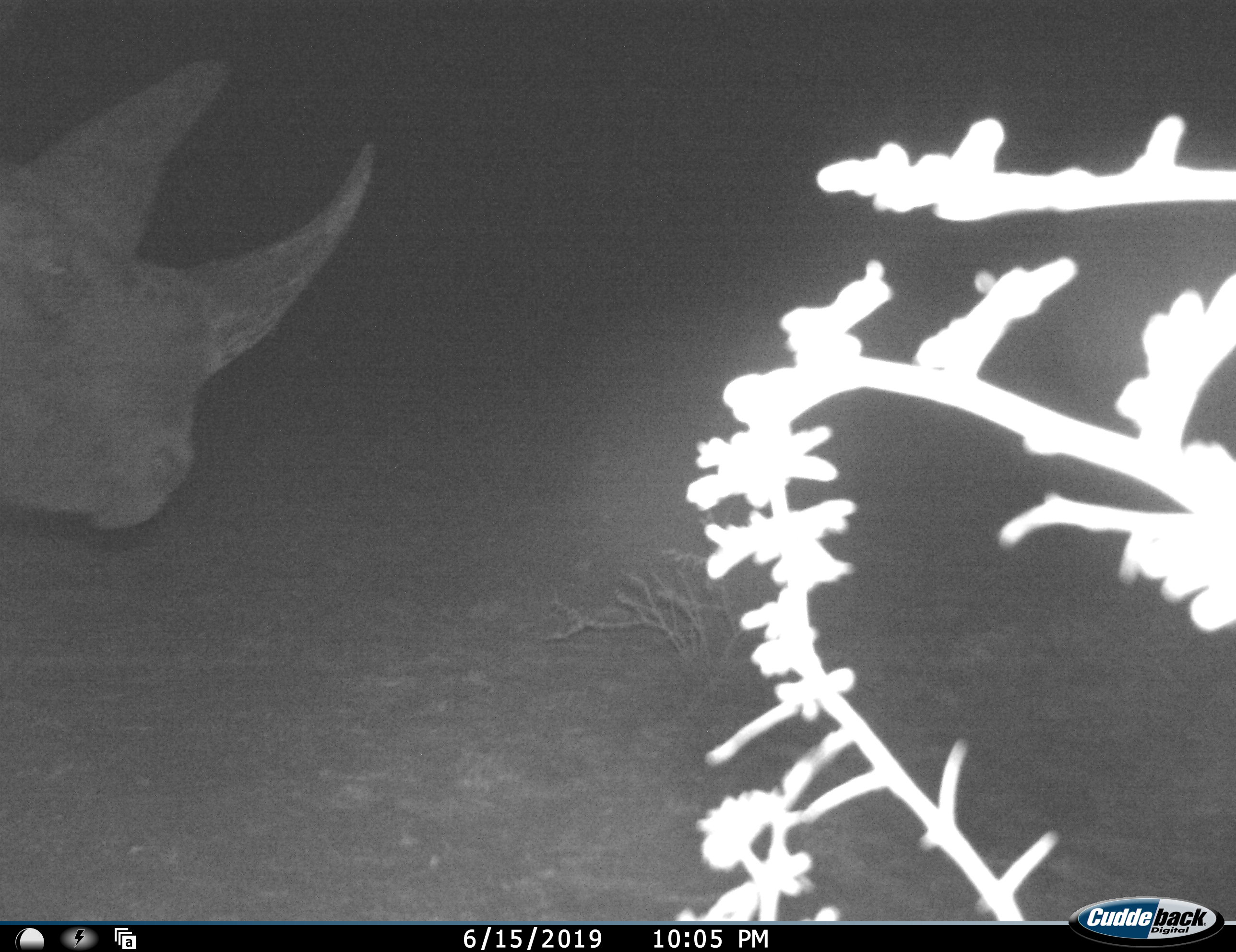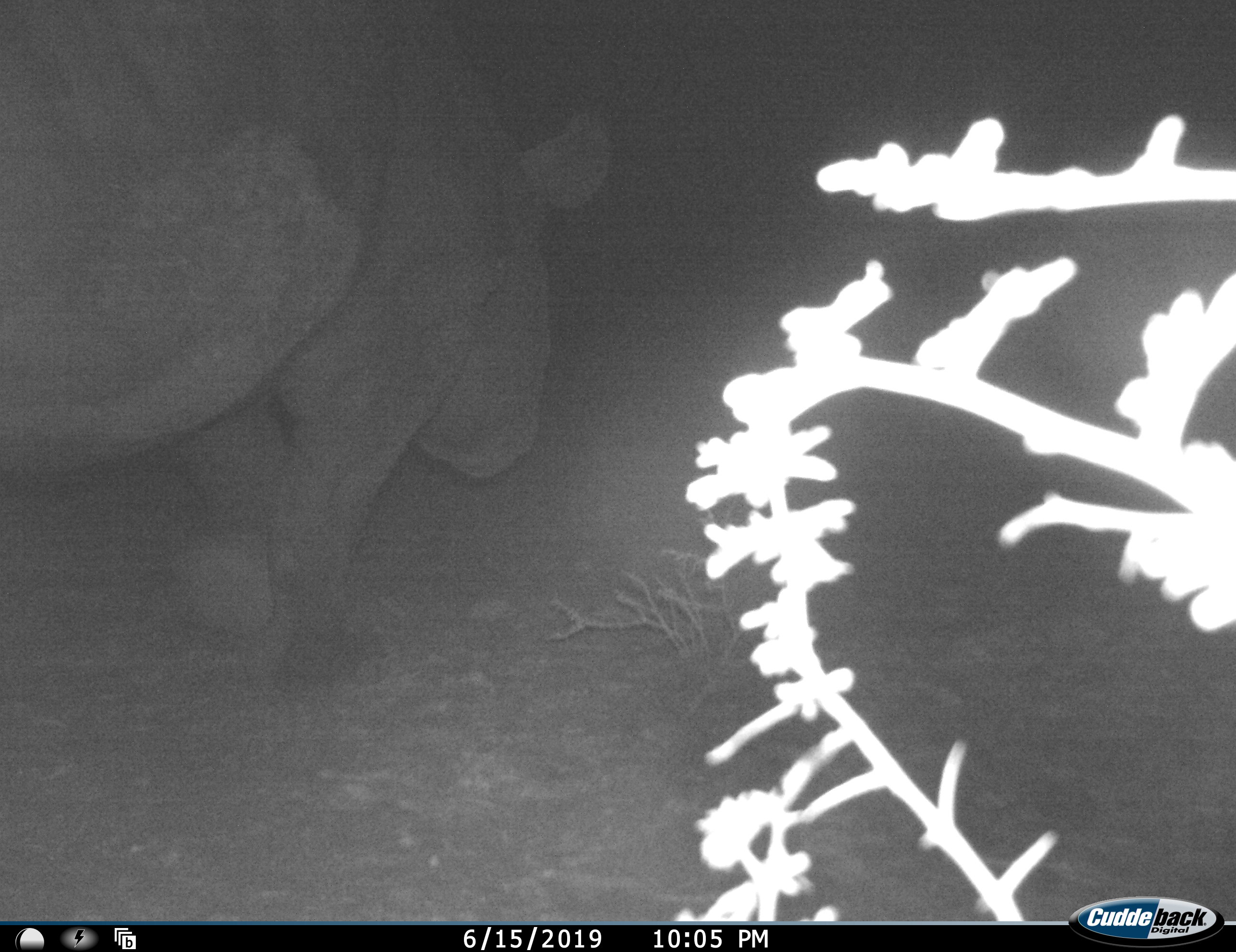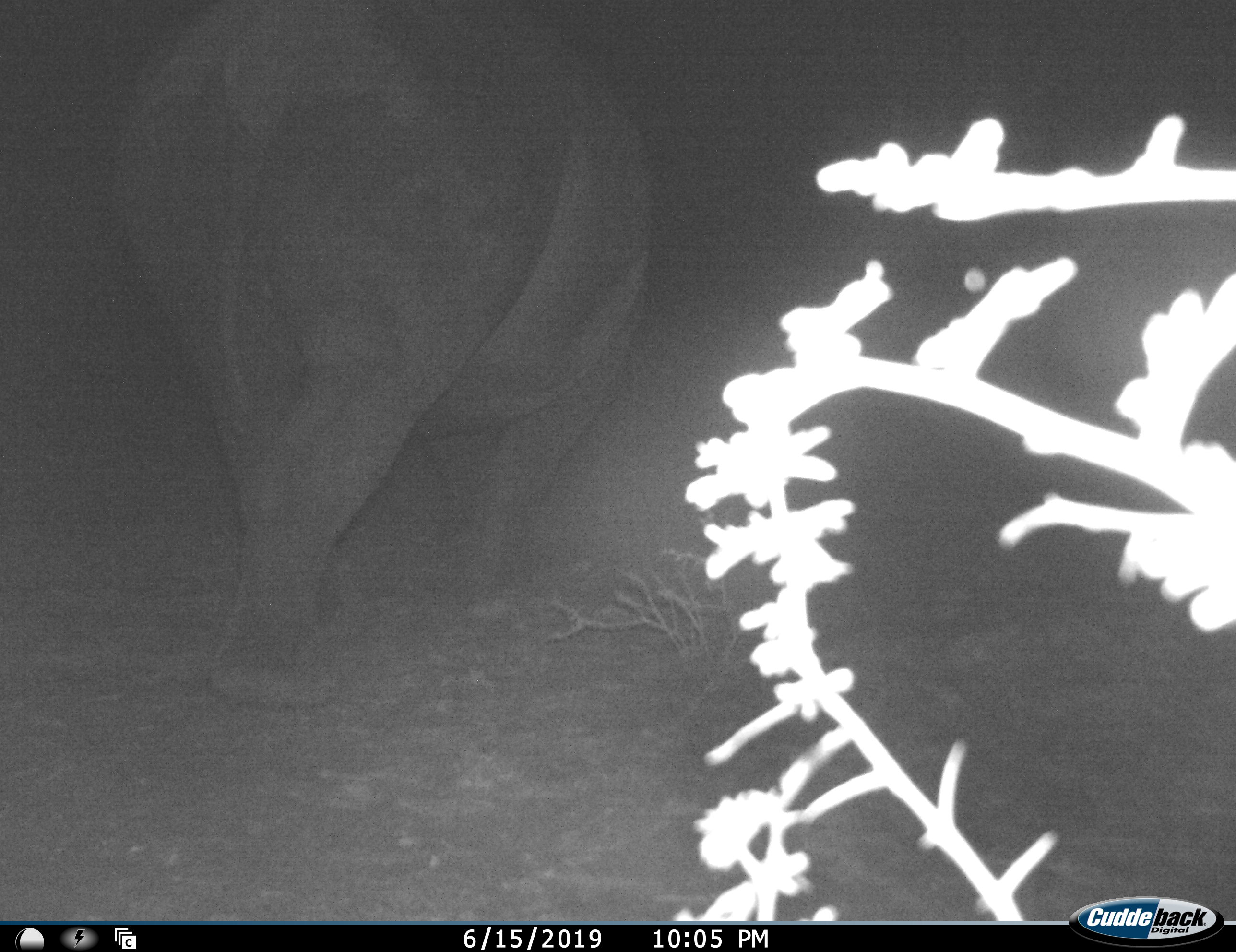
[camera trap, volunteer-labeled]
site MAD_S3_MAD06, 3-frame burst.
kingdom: Animalia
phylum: Chordata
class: Mammalia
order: Perissodactyla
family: Rhinocerotidae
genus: Diceros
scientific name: Diceros bicornis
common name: black rhinoceros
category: rhinocerosblack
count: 1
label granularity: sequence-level